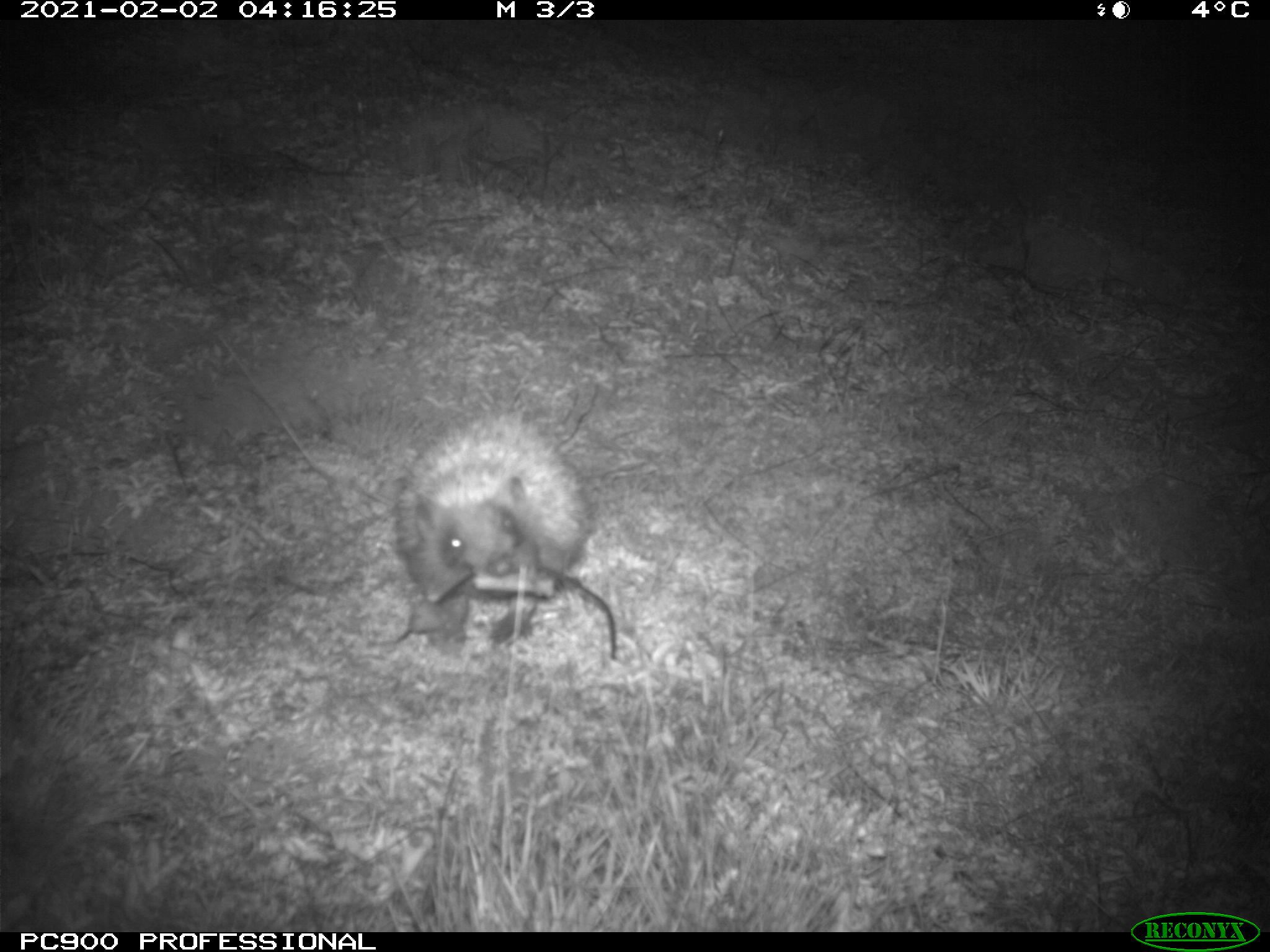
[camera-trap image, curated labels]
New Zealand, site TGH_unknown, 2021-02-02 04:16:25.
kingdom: Animalia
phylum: Chordata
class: Mammalia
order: Eulipotyphla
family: Erinaceidae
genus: Erinaceus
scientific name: Erinaceus europaeus europaeus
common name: european hedgehog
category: hedgehog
Hedgehog (european hedgehog) (Erinaceus europaeus europaeus).